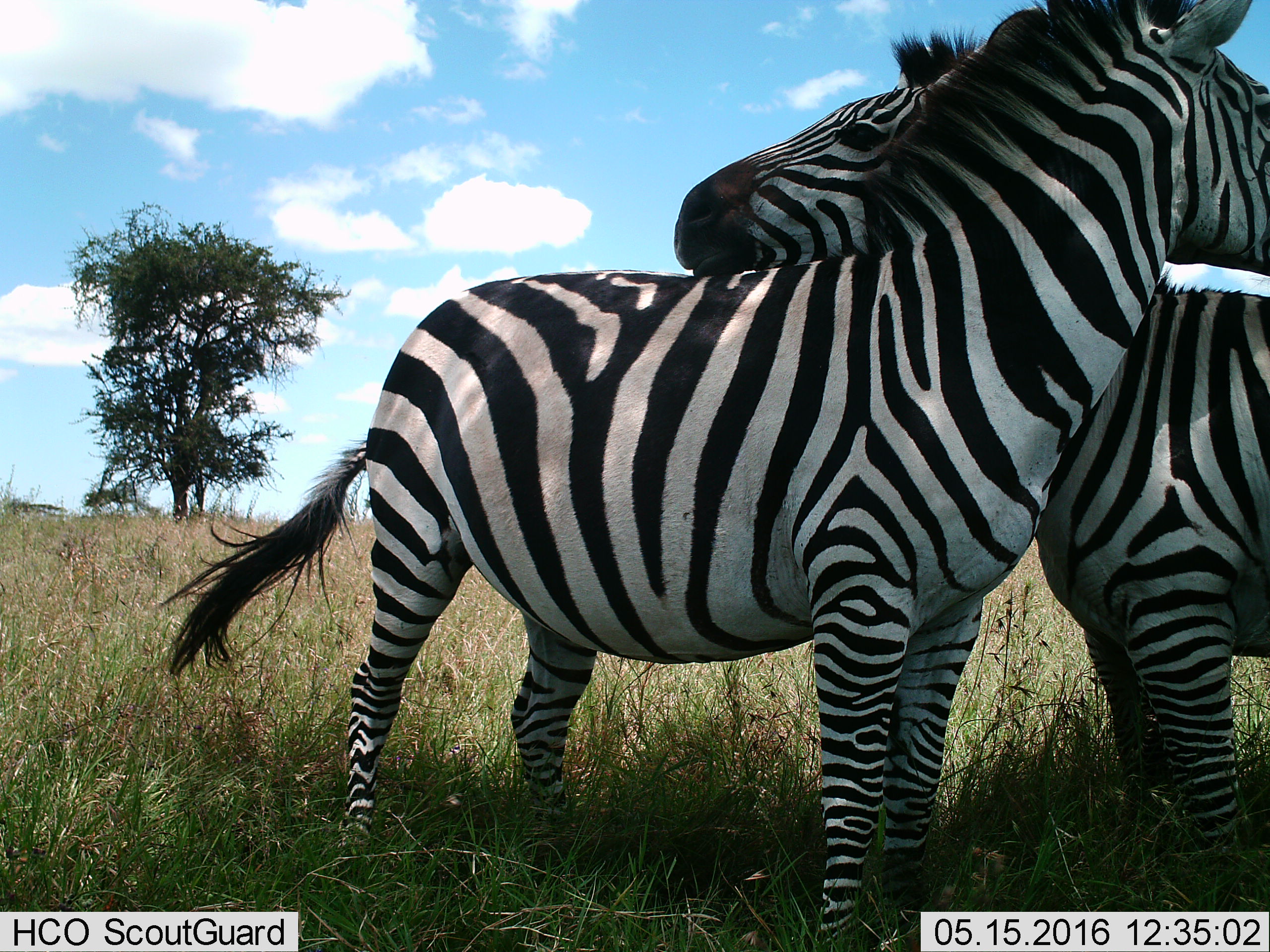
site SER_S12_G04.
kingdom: Animalia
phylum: Chordata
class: Mammalia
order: Perissodactyla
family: Equidae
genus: Equus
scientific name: Equus quagga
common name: plains zebra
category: zebraplains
Zebraplains (plains zebra) (Equus quagga), count 2. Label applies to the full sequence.